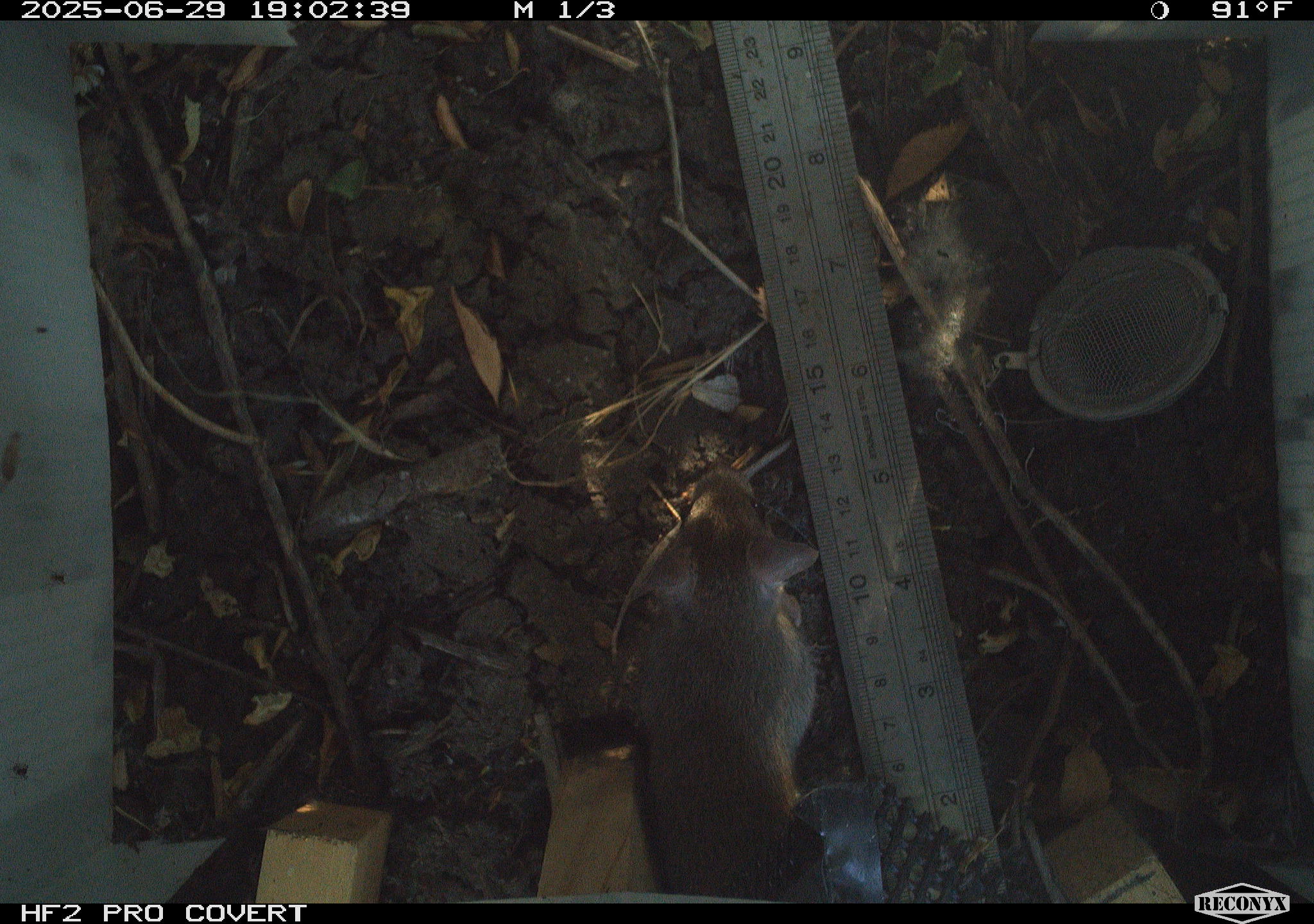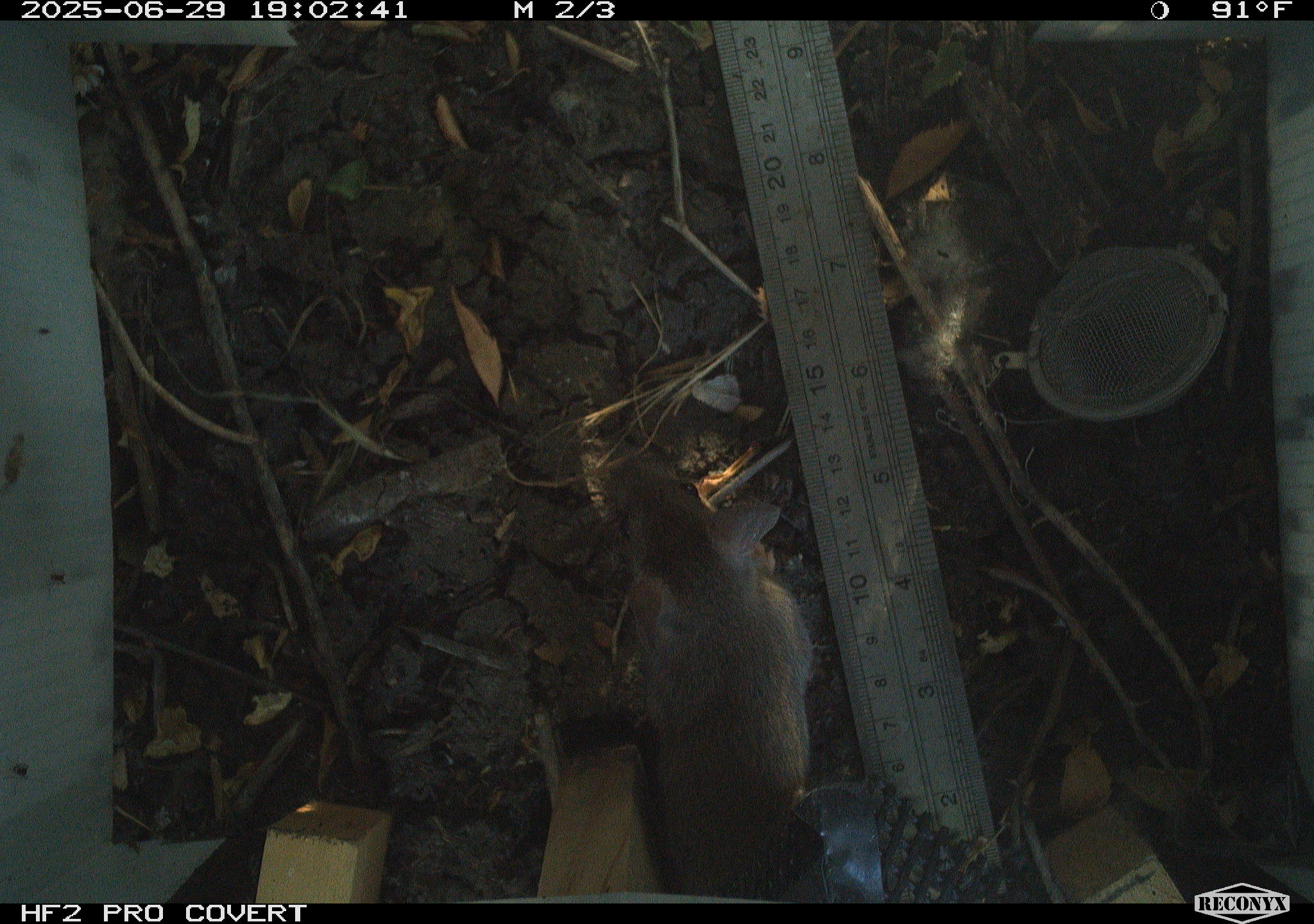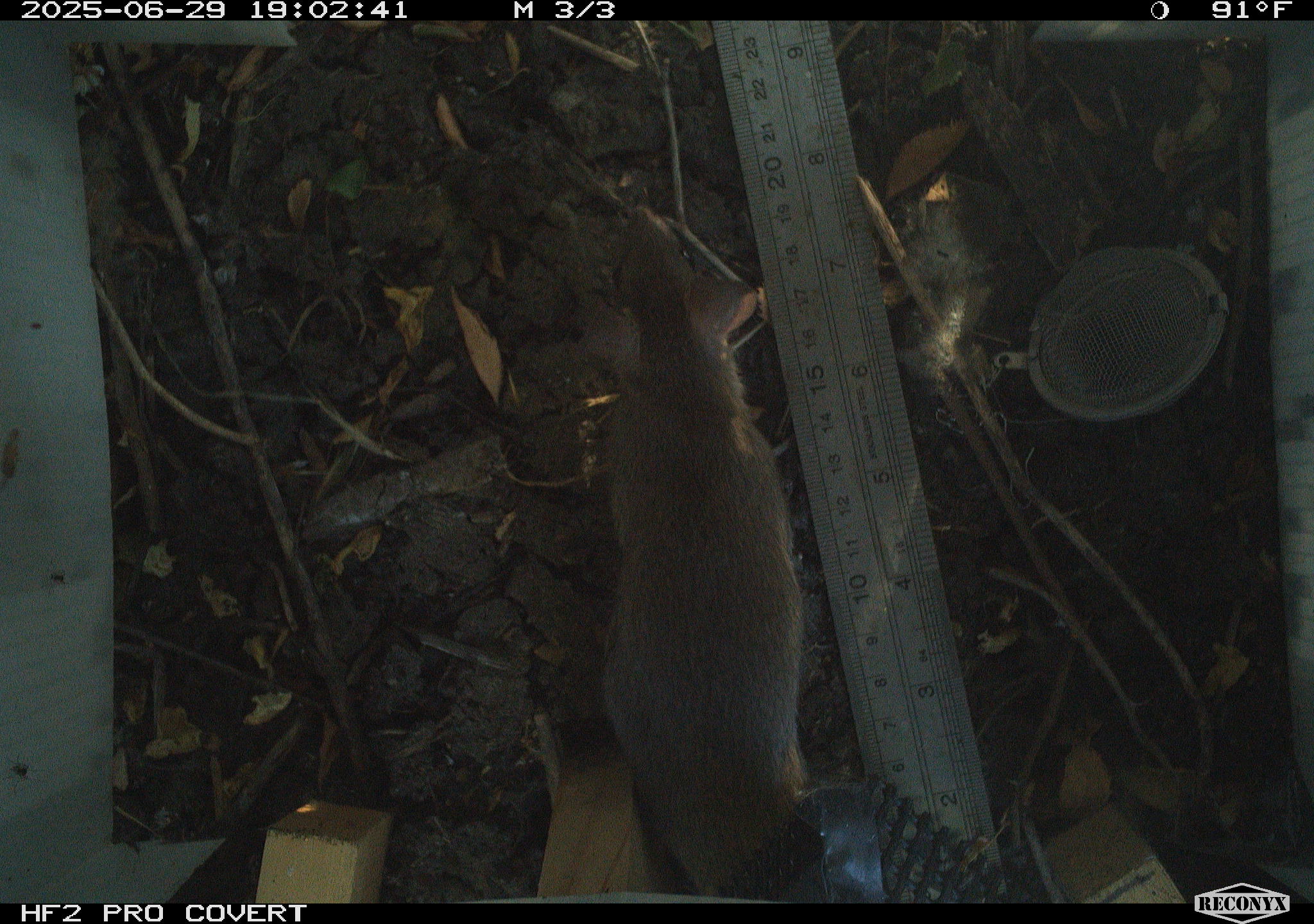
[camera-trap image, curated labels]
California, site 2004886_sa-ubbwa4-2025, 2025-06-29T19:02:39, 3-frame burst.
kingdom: Animalia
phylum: Chordata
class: Mammalia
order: Rodentia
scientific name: Rodentia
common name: rodent